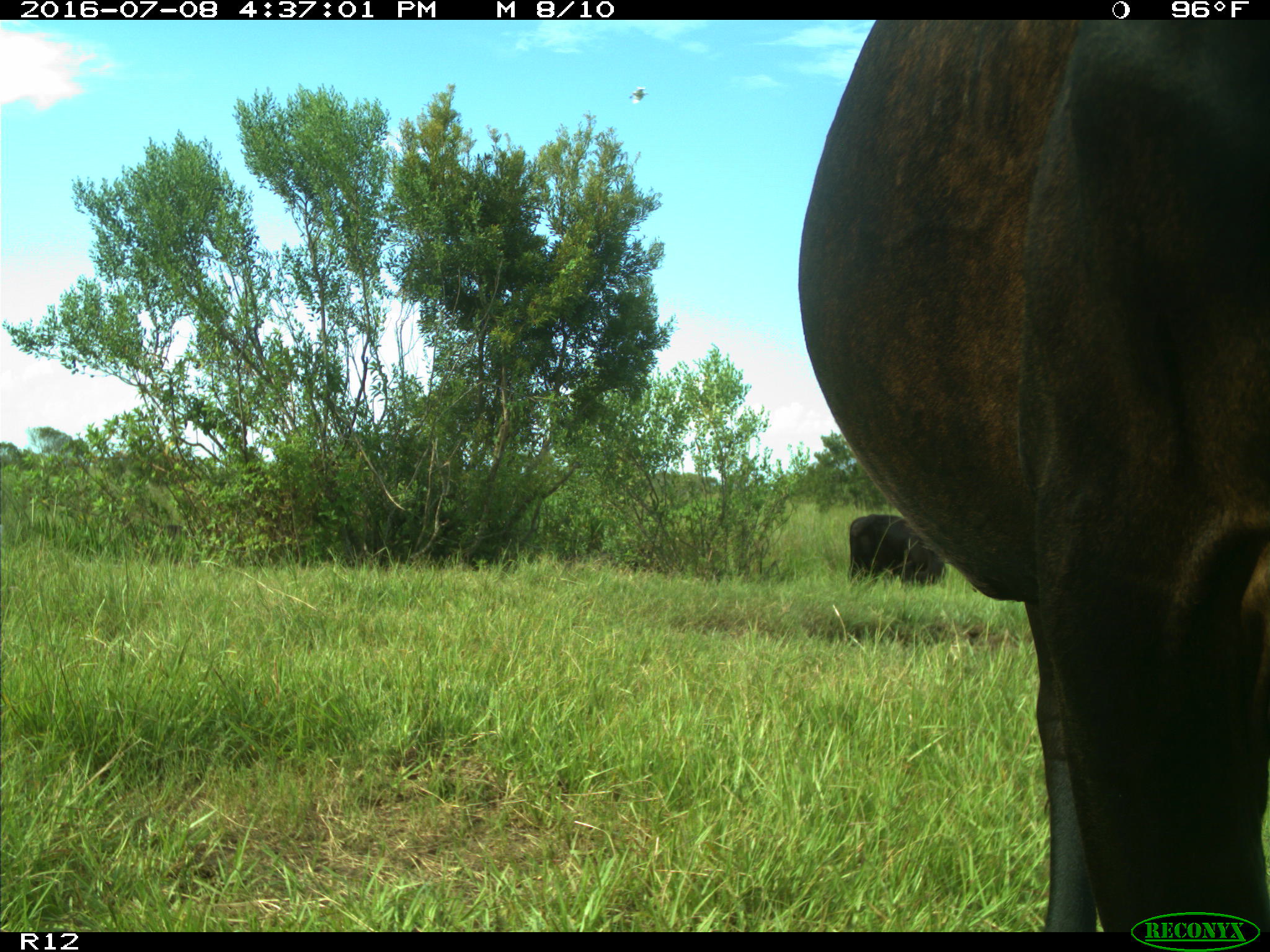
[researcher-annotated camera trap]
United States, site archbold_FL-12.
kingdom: Animalia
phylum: Chordata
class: Mammalia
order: Artiodactyla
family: Bovidae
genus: Bos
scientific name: Bos taurus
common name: domestic cow